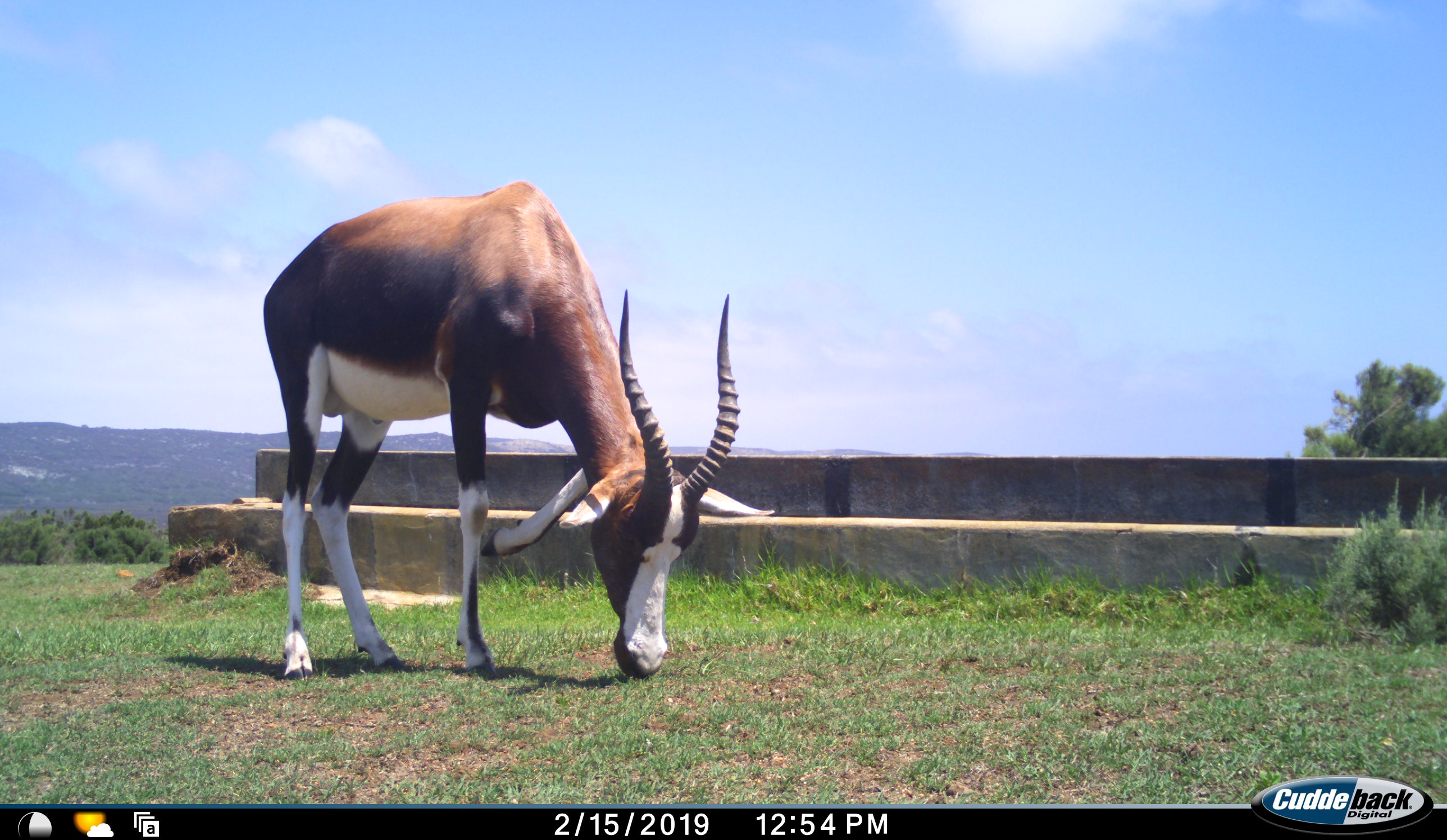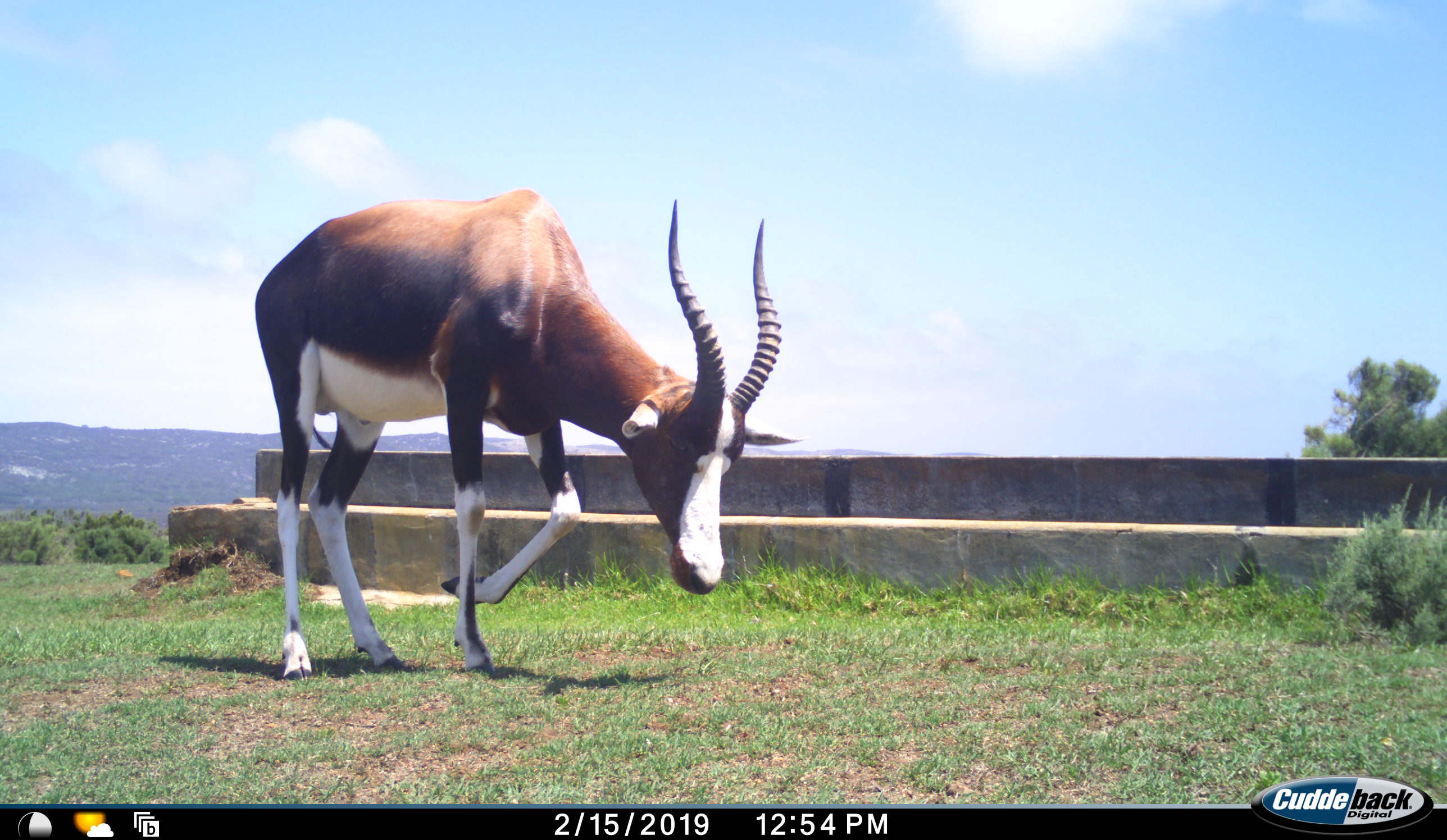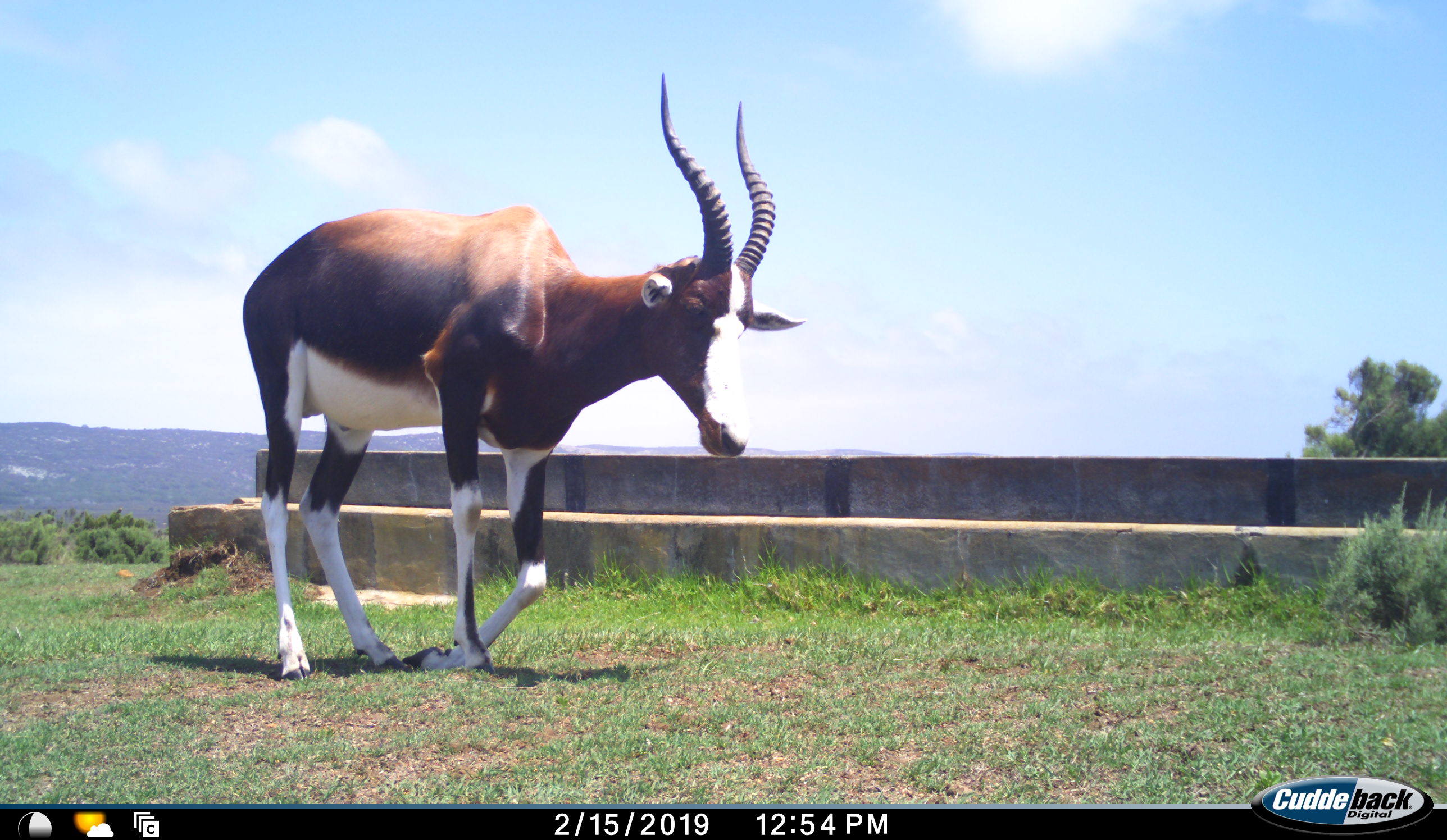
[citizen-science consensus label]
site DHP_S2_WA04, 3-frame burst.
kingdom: Animalia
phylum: Chordata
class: Mammalia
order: Artiodactyla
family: Bovidae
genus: Damaliscus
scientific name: Damaliscus pygargus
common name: bontebok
Bontebok (Damaliscus pygargus), count 1. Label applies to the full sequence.